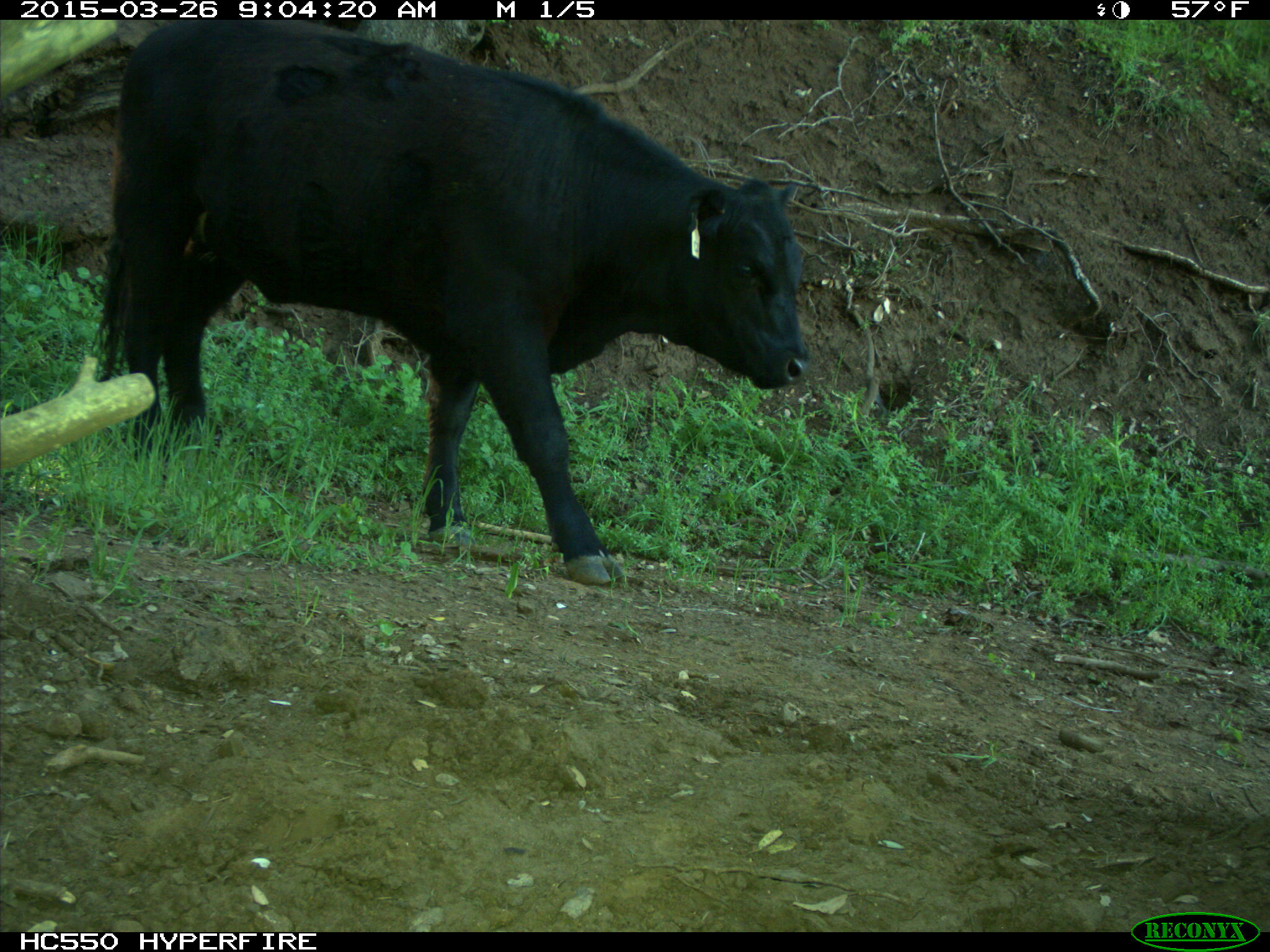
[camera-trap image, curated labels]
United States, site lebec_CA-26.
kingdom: Animalia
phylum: Chordata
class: Mammalia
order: Artiodactyla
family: Bovidae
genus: Bos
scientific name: Bos taurus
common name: domestic cow